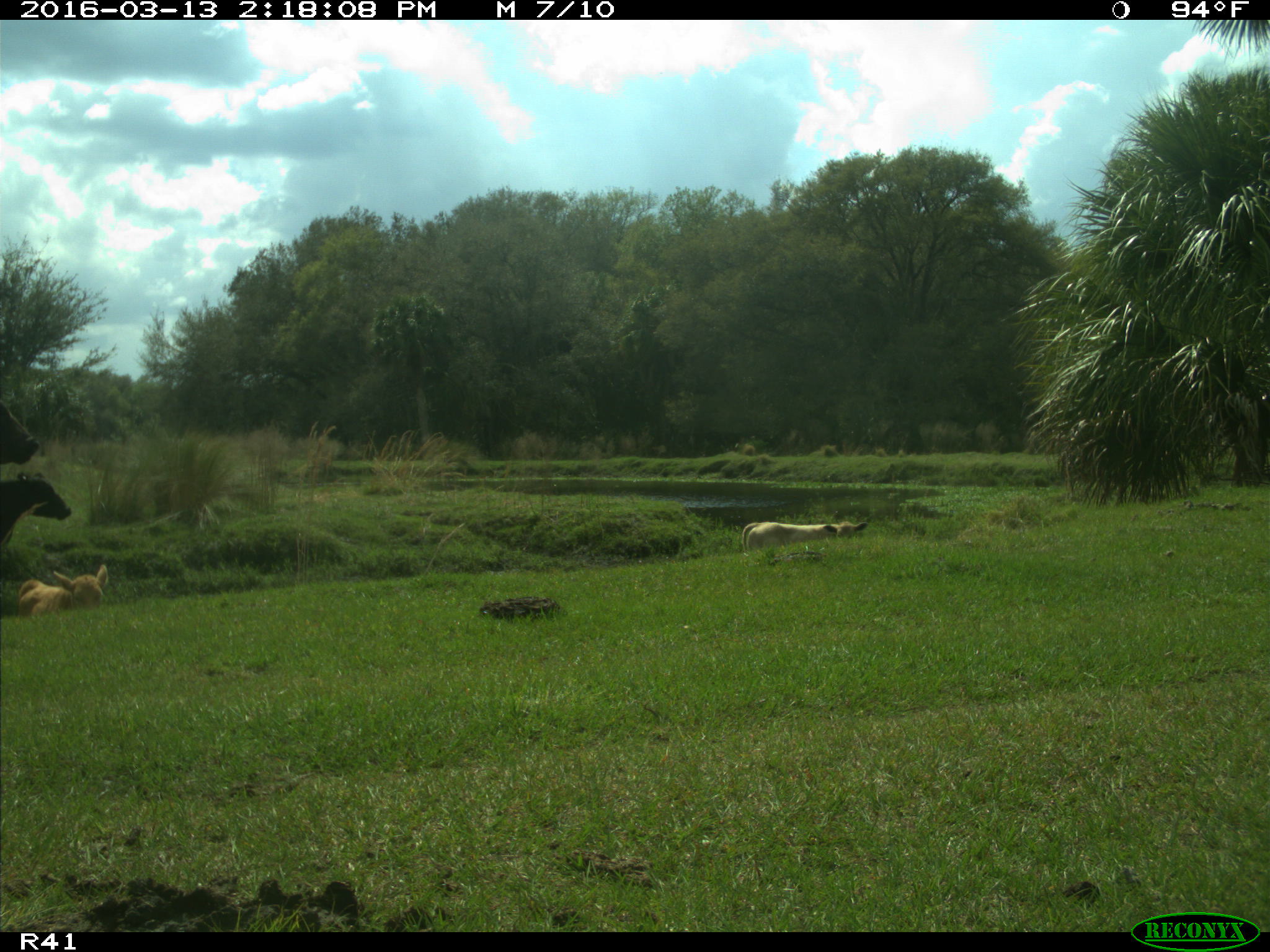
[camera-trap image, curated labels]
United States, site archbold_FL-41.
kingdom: Animalia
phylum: Chordata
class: Mammalia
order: Artiodactyla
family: Bovidae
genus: Bos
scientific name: Bos taurus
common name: domestic cow